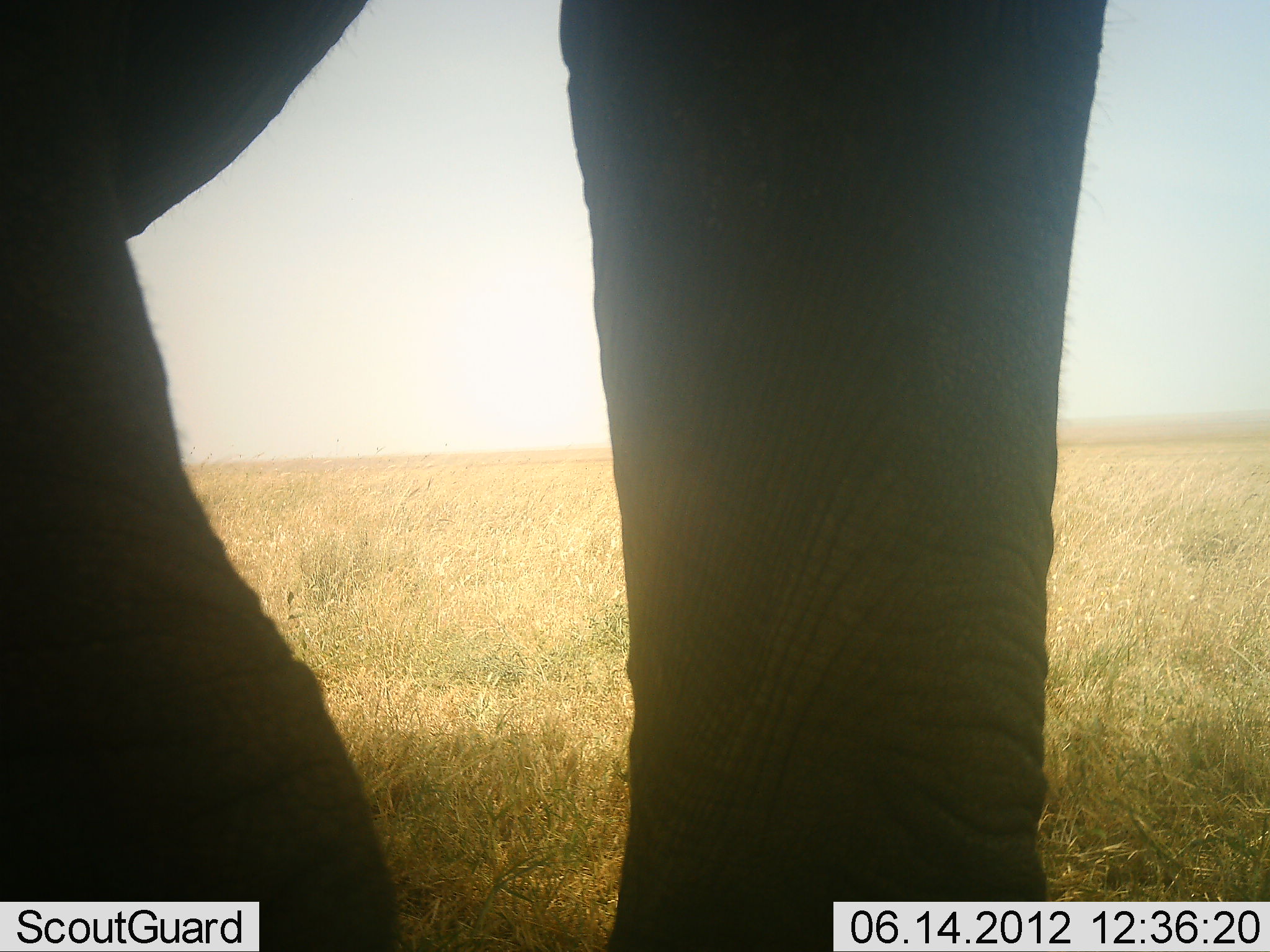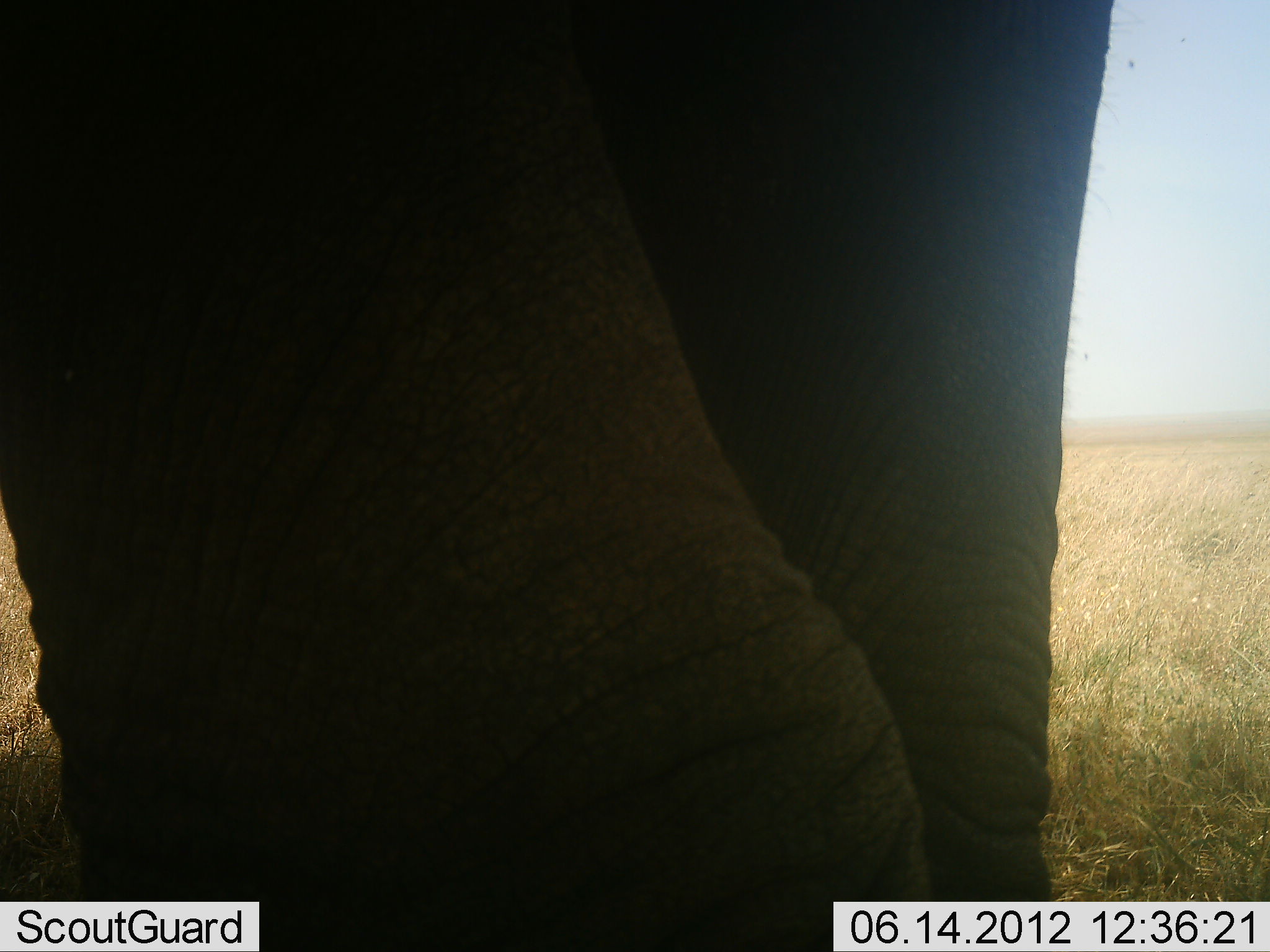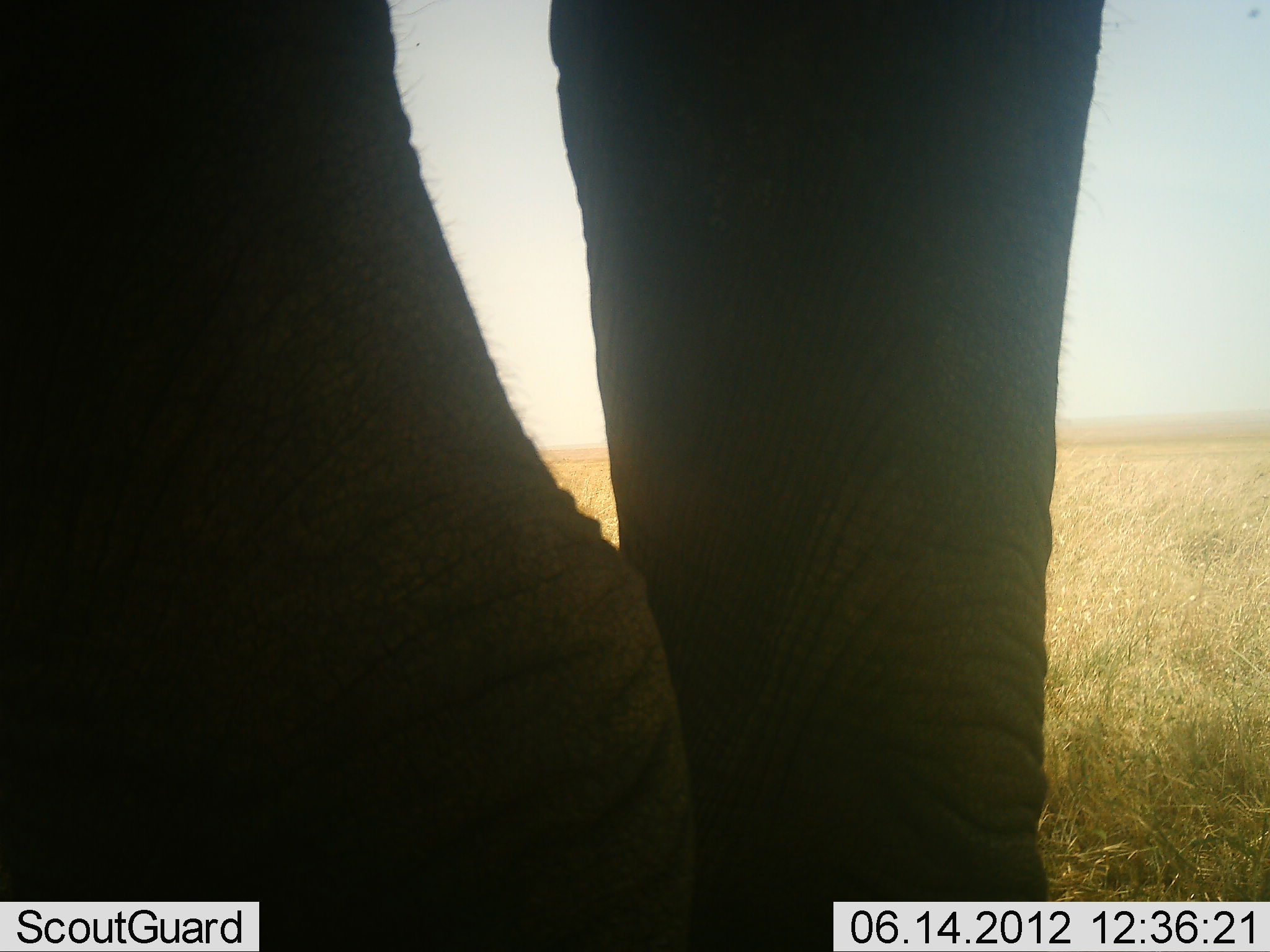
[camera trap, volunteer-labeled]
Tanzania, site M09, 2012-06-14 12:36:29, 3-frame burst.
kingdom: Animalia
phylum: Chordata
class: Mammalia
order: Proboscidea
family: Elephantidae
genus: Loxodonta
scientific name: Loxodonta africana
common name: african bush elephant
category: elephant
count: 1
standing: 80%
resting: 0%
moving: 30%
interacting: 0%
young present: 0%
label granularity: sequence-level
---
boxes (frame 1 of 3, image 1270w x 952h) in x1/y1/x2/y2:
animal: 1/1/1109/952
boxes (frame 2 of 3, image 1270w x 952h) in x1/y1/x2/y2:
animal: 1/0/1121/951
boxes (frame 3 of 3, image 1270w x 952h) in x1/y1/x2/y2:
animal: 1/0/1111/951